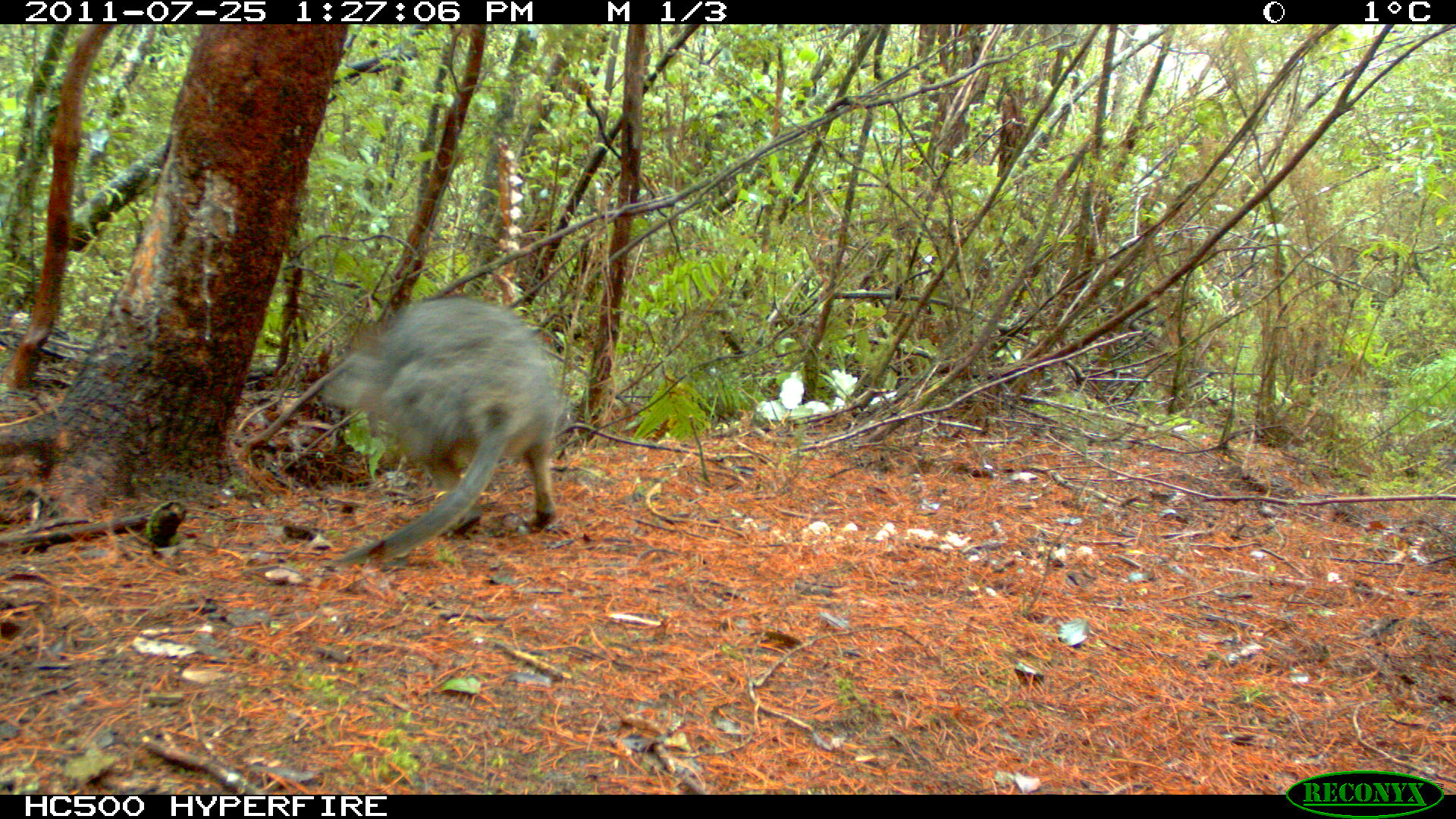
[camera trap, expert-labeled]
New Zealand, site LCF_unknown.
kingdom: Animalia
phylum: Chordata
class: Mammalia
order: Diprotodontia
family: Macropodidae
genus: Notamacropus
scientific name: Notamacropus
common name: wallaby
Wallaby (Notamacropus).